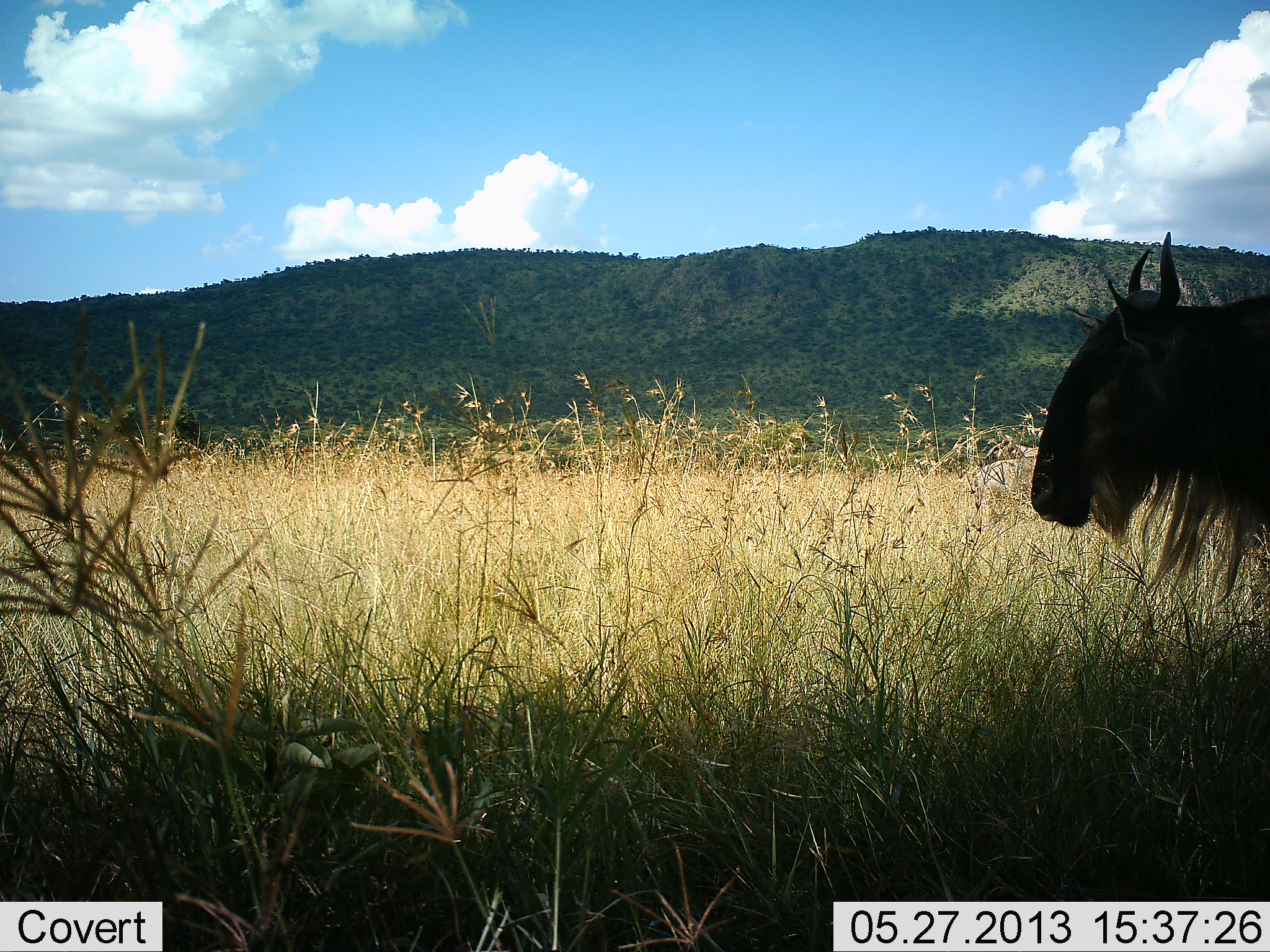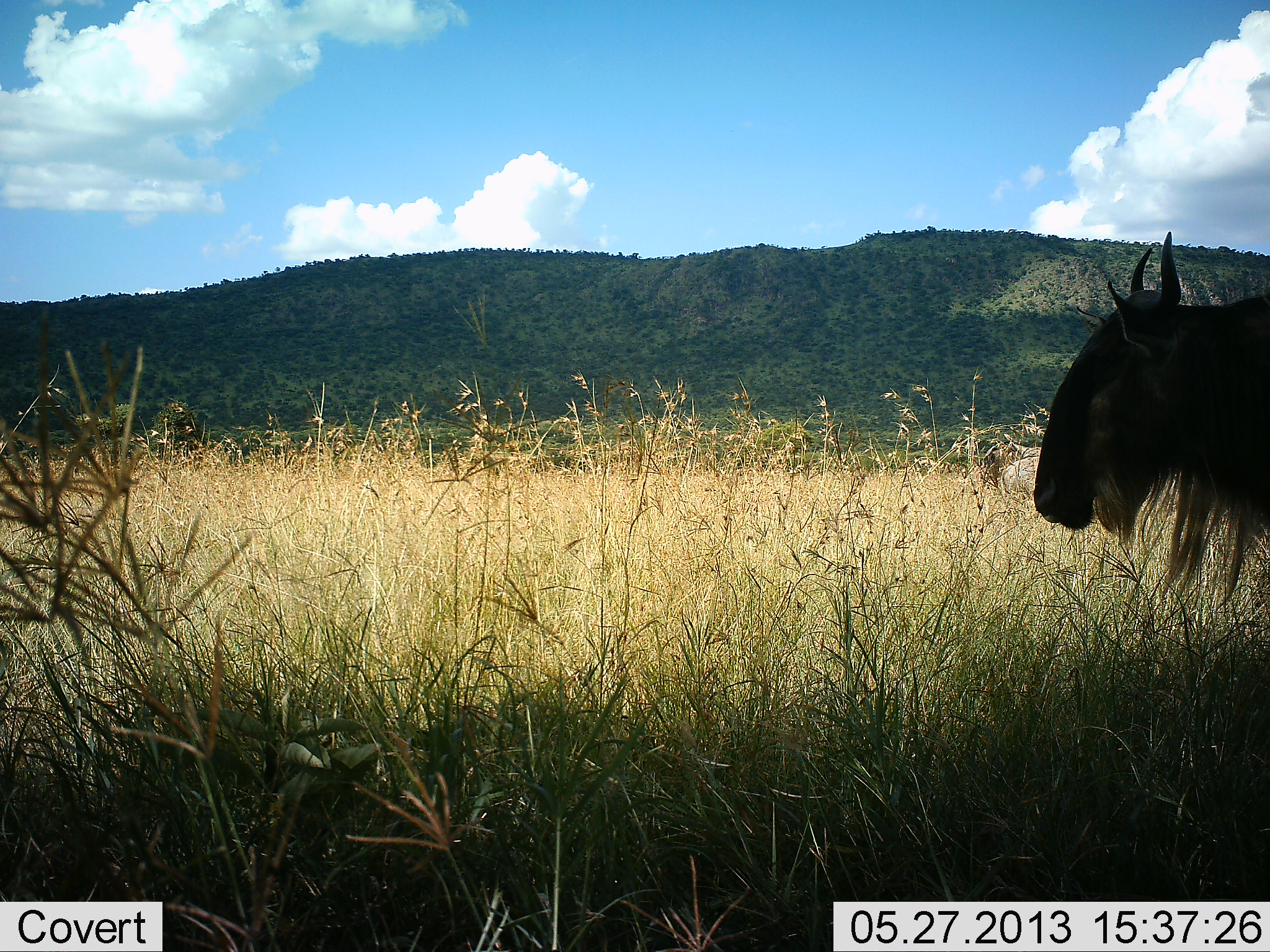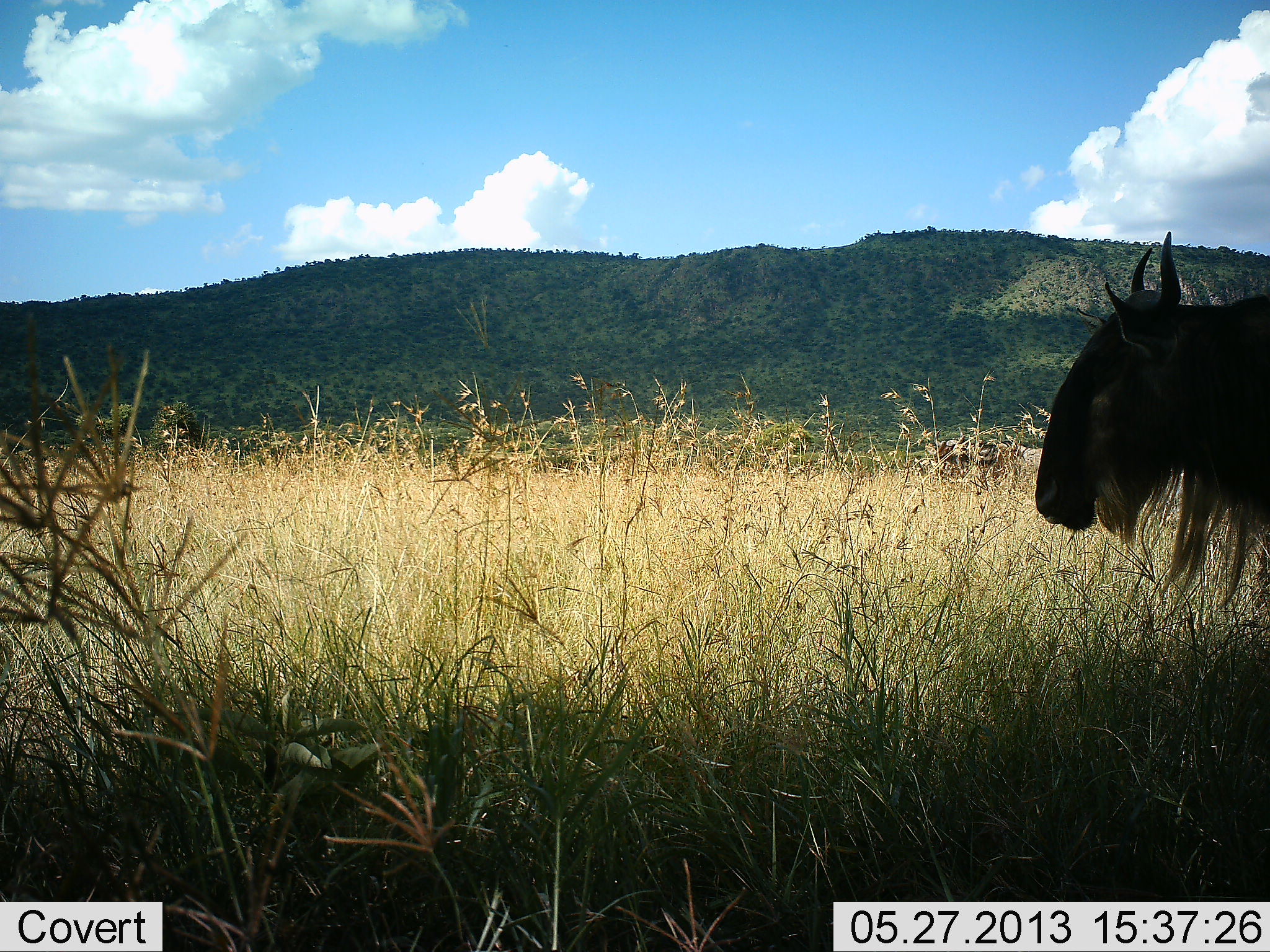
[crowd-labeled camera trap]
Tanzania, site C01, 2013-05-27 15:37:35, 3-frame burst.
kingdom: Animalia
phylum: Chordata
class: Mammalia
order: Artiodactyla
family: Bovidae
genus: Connochaetes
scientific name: Connochaetes taurinus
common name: blue wildebeest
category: wildebeest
Wildebeest (blue wildebeest) (Connochaetes taurinus), count 2. Behavior (volunteer vote fractions): standing 100%, resting 0%, moving 27%, interacting 0%. Young present (vote fraction): 0%. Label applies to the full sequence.